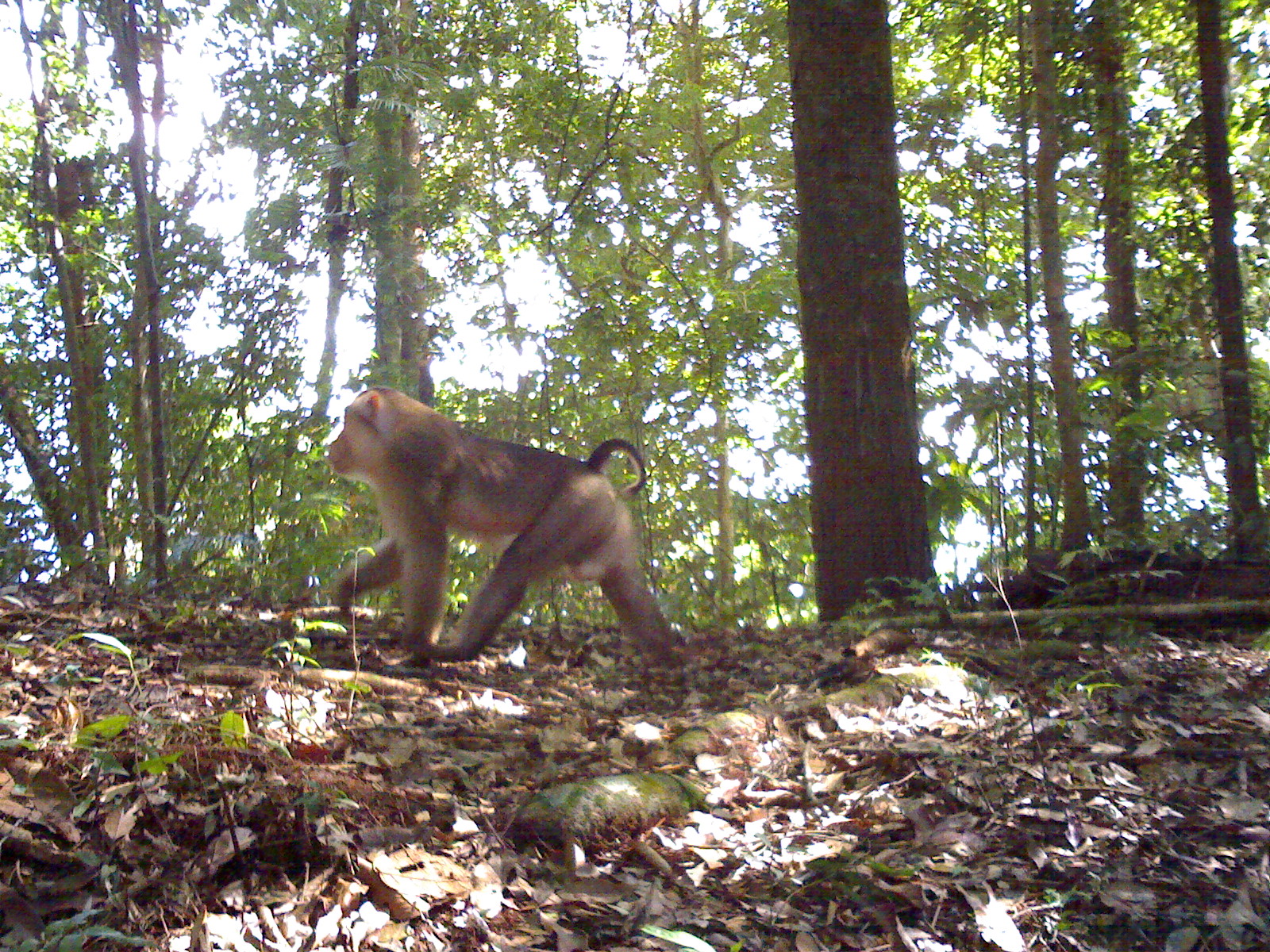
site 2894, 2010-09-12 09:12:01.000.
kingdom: Animalia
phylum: Chordata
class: Mammalia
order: Primates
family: Cercopithecidae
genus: Macaca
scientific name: Macaca nemestrina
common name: southern pig-tailed macaque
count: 1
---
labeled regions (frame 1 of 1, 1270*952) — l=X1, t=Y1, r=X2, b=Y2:
macaca nemestrina: l=327, t=386, r=677, b=668